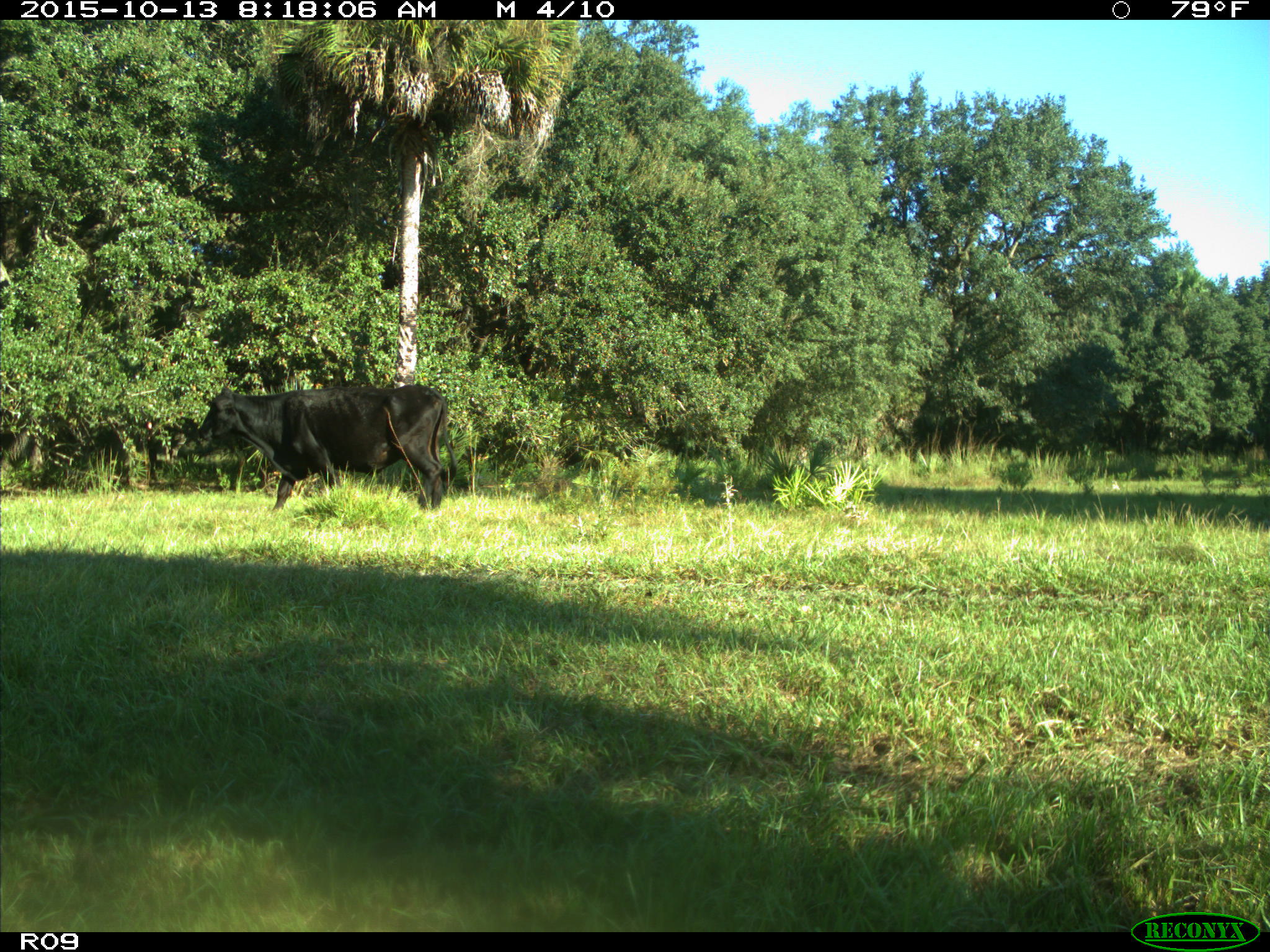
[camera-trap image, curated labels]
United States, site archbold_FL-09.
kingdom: Animalia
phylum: Chordata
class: Mammalia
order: Artiodactyla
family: Bovidae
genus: Bos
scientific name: Bos taurus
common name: domestic cow